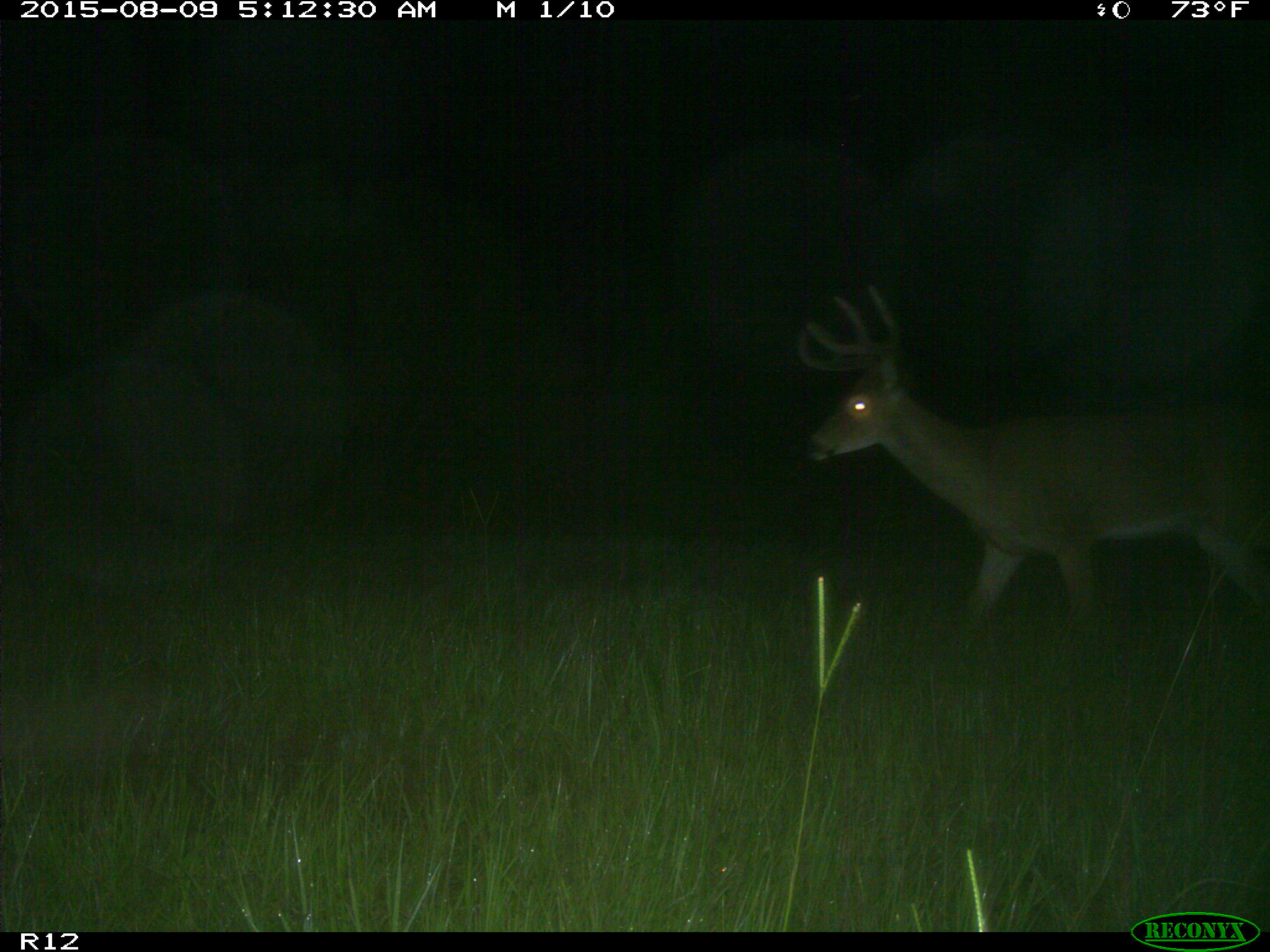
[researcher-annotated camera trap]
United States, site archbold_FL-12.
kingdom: Animalia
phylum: Chordata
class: Mammalia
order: Artiodactyla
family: Cervidae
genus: Odocoileus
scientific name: Odocoileus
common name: deer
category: unidentified deer